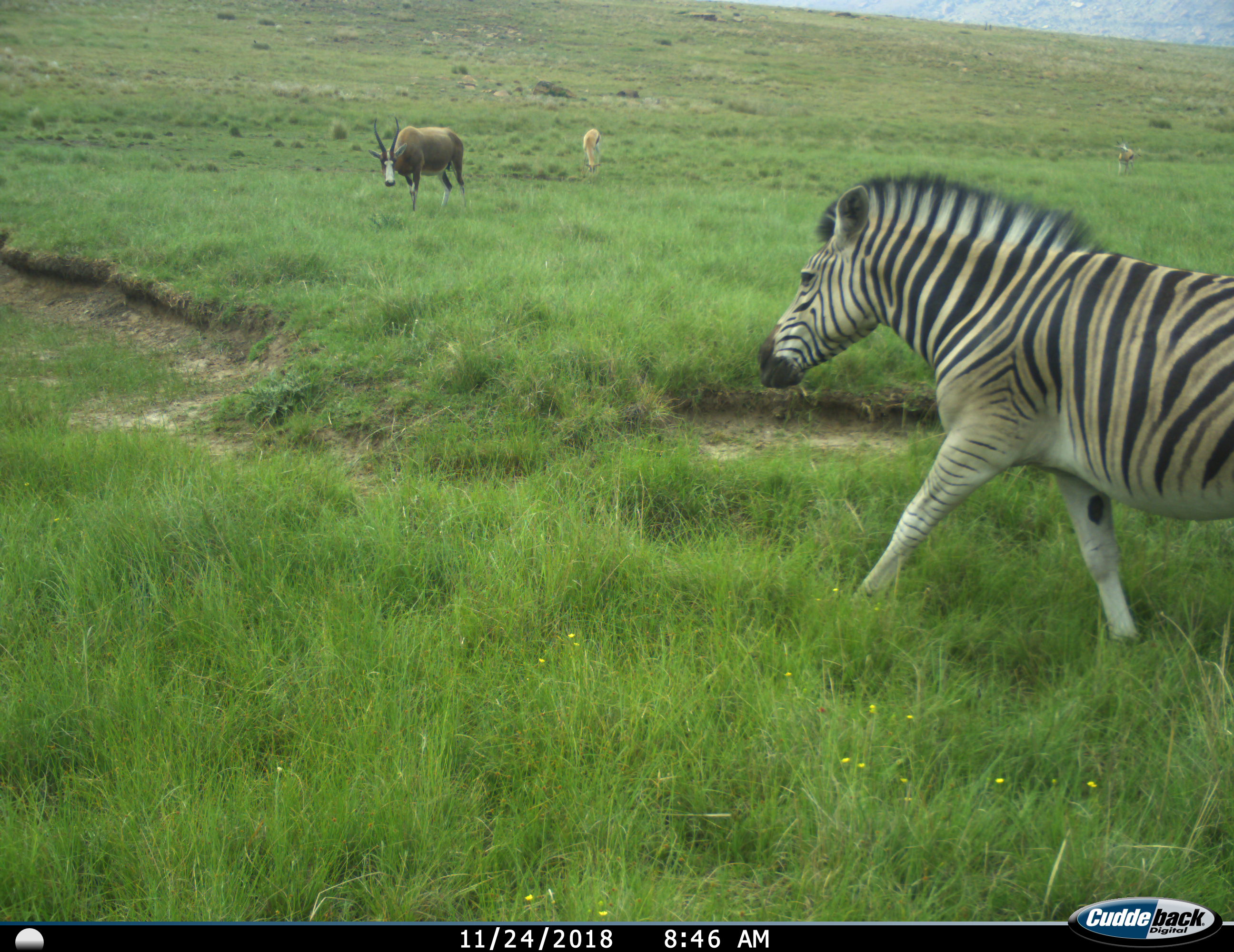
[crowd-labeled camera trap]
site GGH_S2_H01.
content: unidentified animal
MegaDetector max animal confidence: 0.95